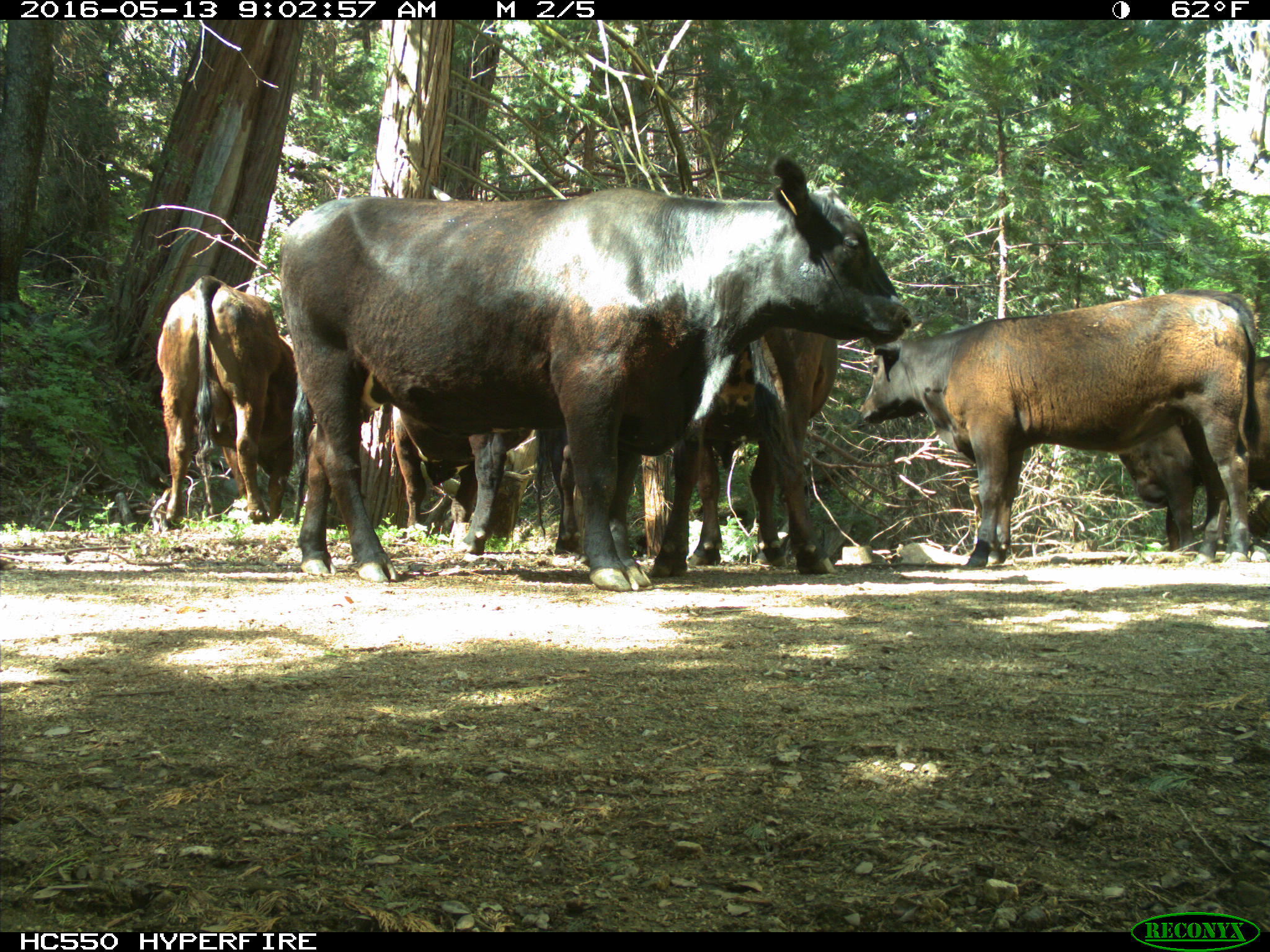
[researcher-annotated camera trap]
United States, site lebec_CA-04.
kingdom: Animalia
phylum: Chordata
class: Mammalia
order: Artiodactyla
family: Bovidae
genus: Bos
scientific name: Bos taurus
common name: domestic cow